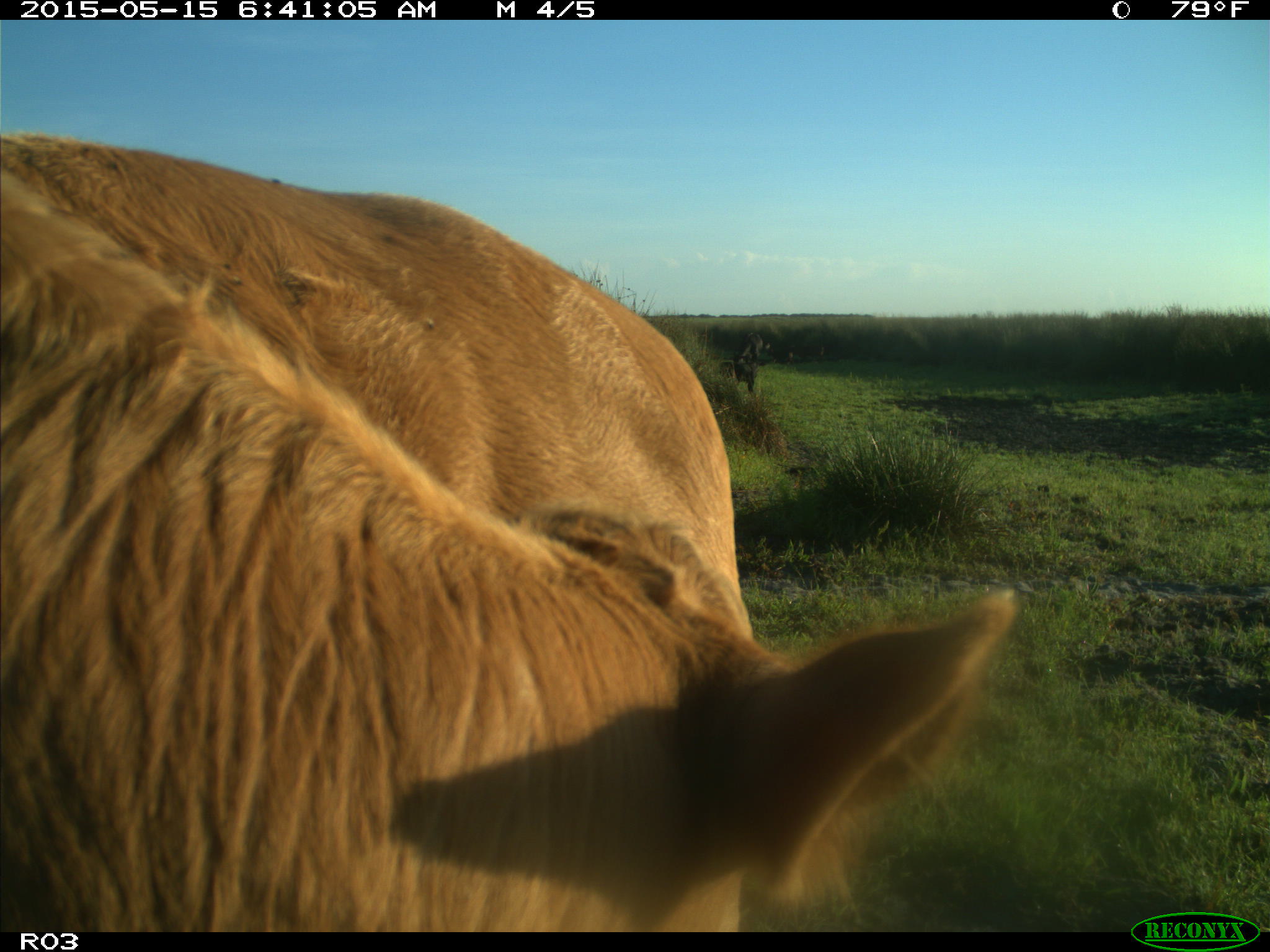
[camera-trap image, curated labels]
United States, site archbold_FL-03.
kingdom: Animalia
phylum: Chordata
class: Mammalia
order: Artiodactyla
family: Bovidae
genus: Bos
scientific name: Bos taurus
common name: domestic cow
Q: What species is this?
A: Bos taurus (domestic cow).